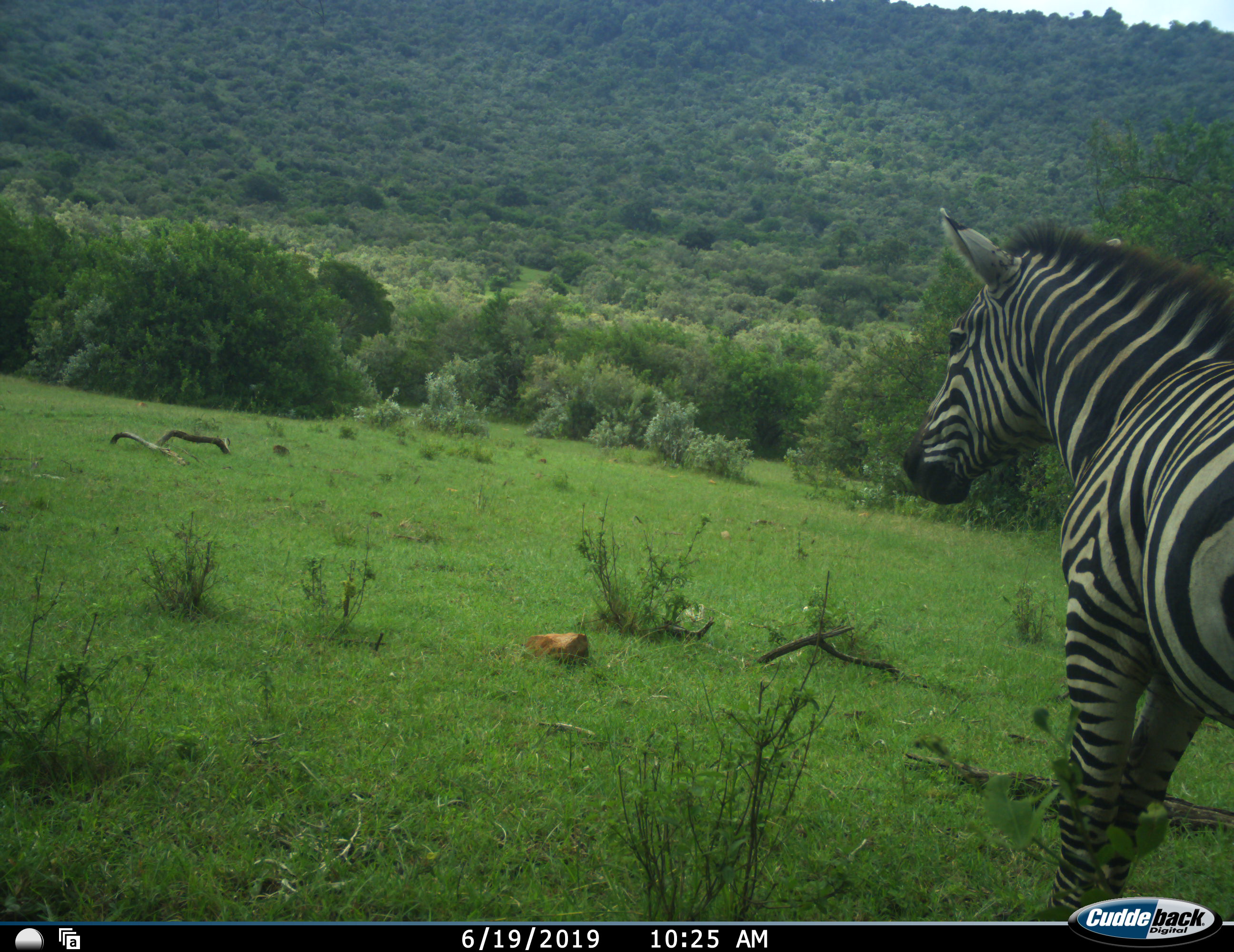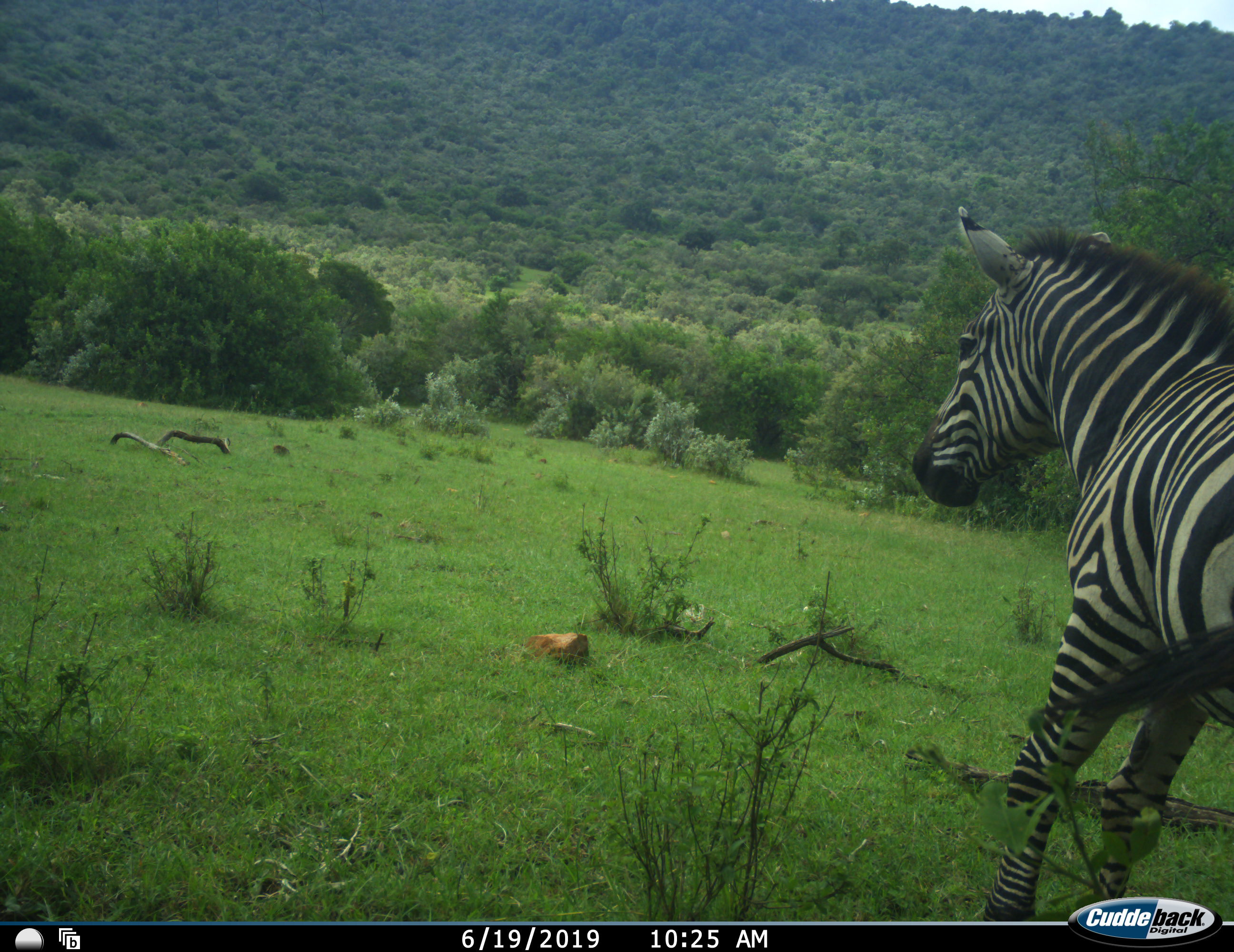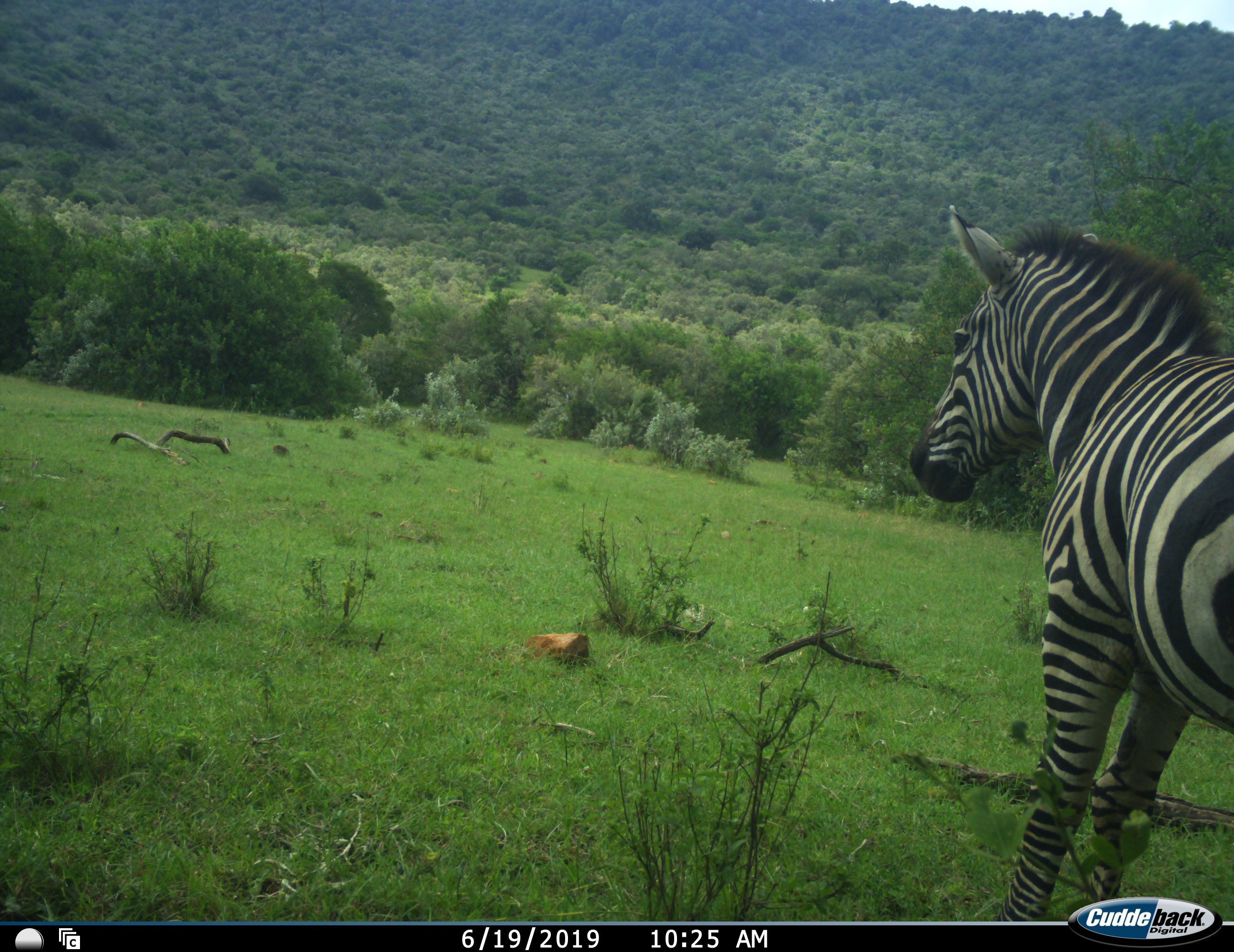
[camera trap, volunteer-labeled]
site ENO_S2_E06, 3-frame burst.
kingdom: Animalia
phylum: Chordata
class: Mammalia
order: Perissodactyla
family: Equidae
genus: Equus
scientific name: Equus quagga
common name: plains zebra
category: zebraplains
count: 1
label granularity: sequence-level